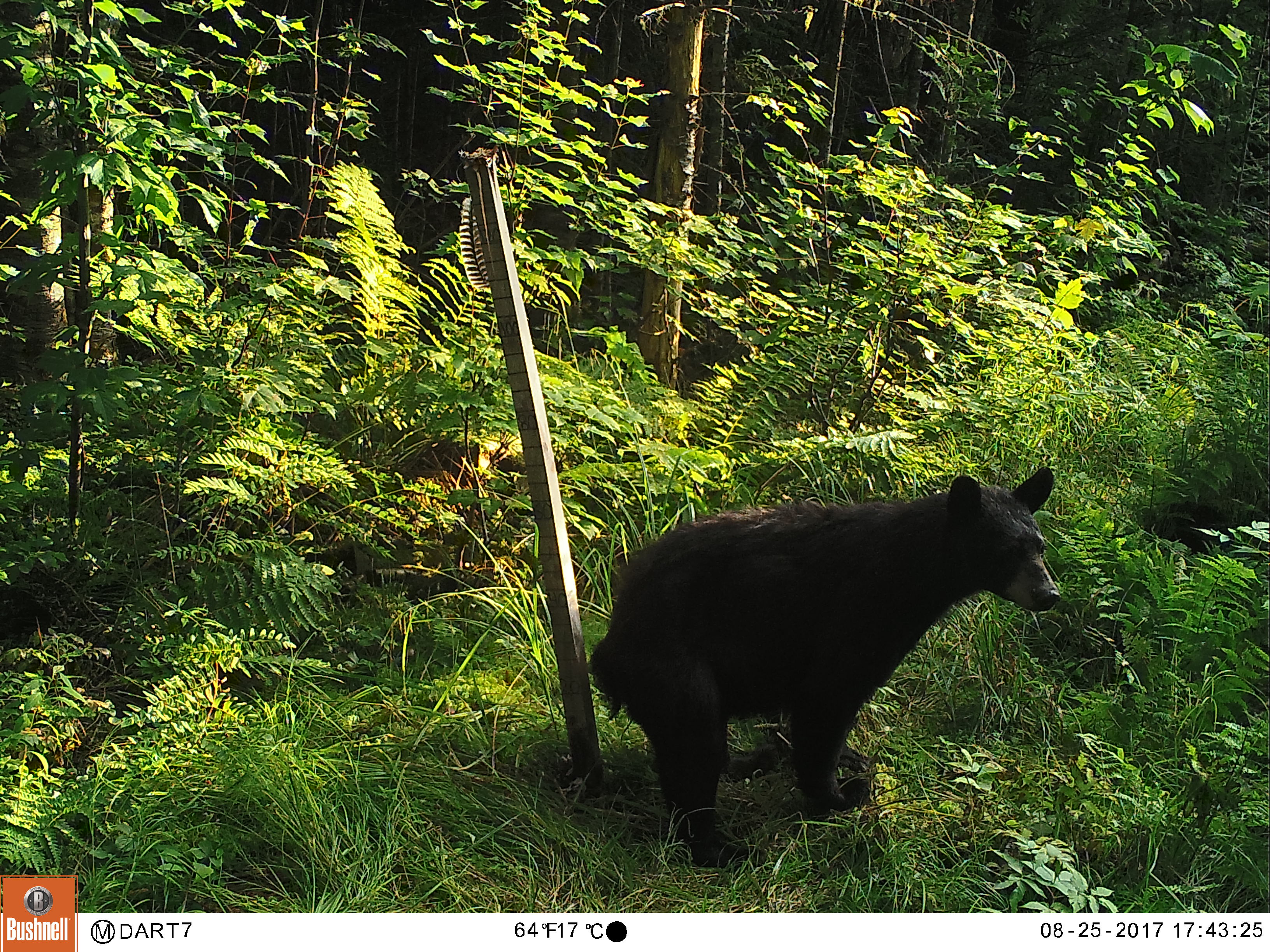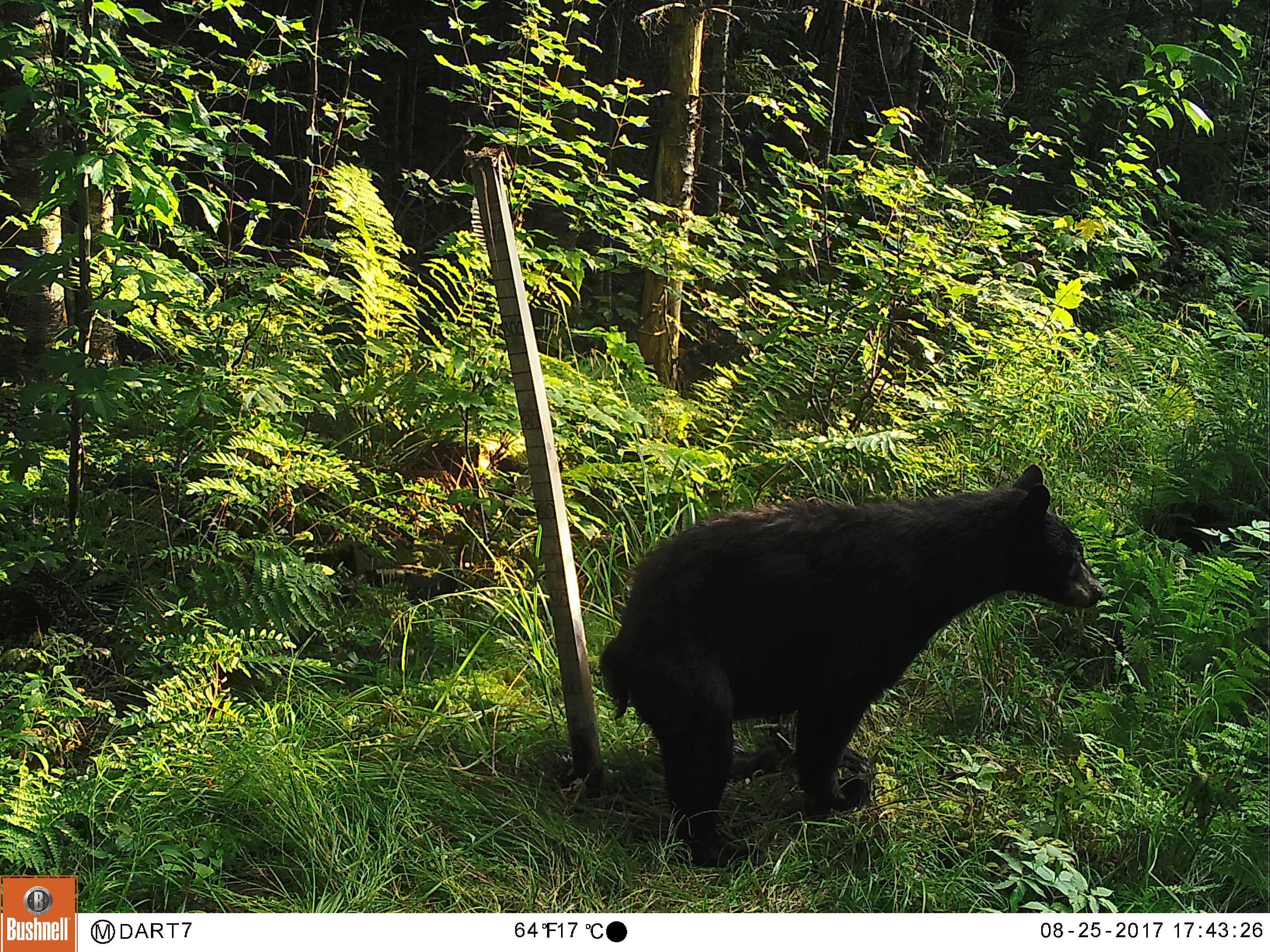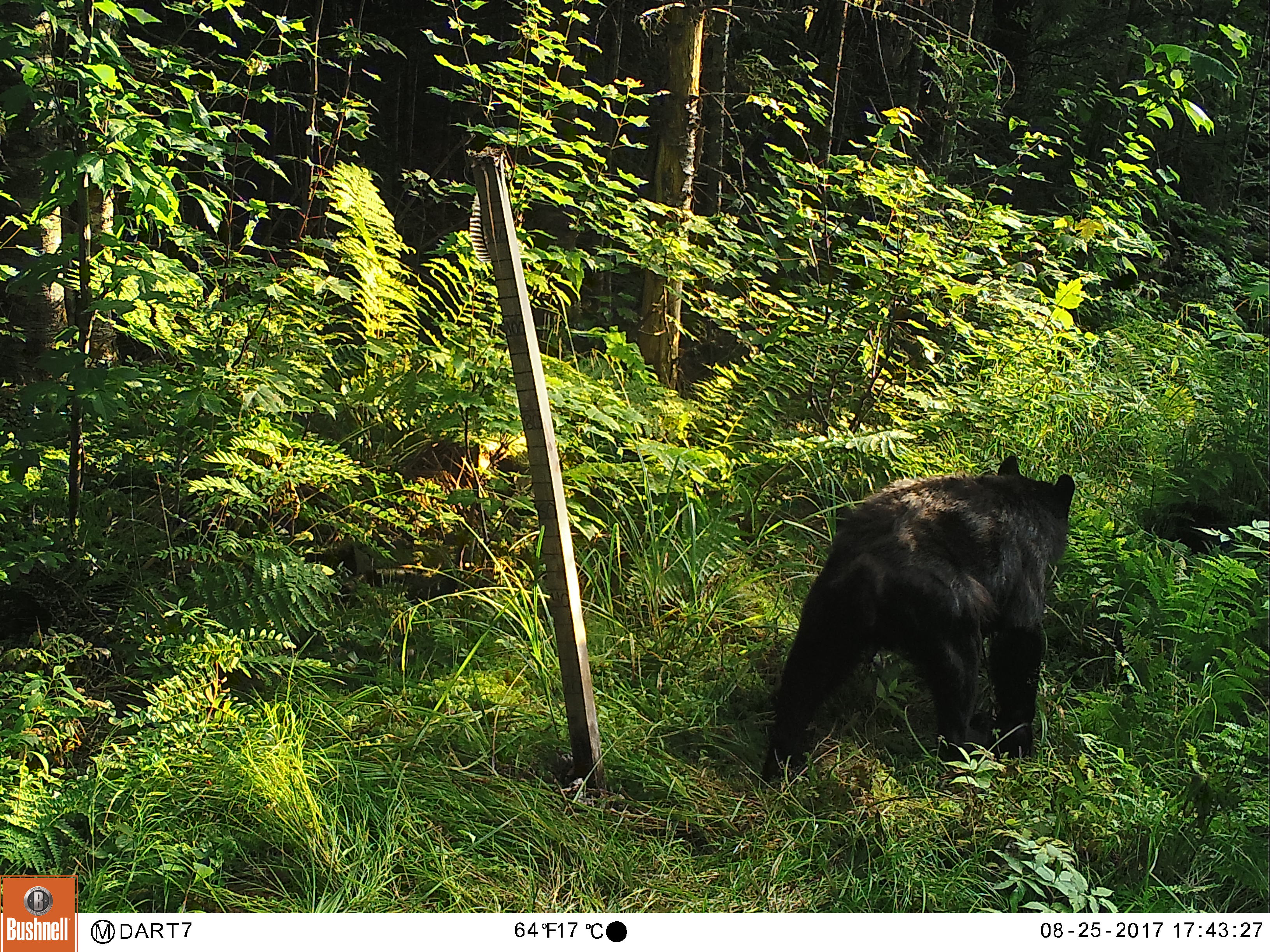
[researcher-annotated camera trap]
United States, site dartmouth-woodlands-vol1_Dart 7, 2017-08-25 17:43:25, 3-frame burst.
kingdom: Animalia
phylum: Chordata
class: Mammalia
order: Carnivora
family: Ursidae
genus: Ursus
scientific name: Ursus americanus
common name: black bear